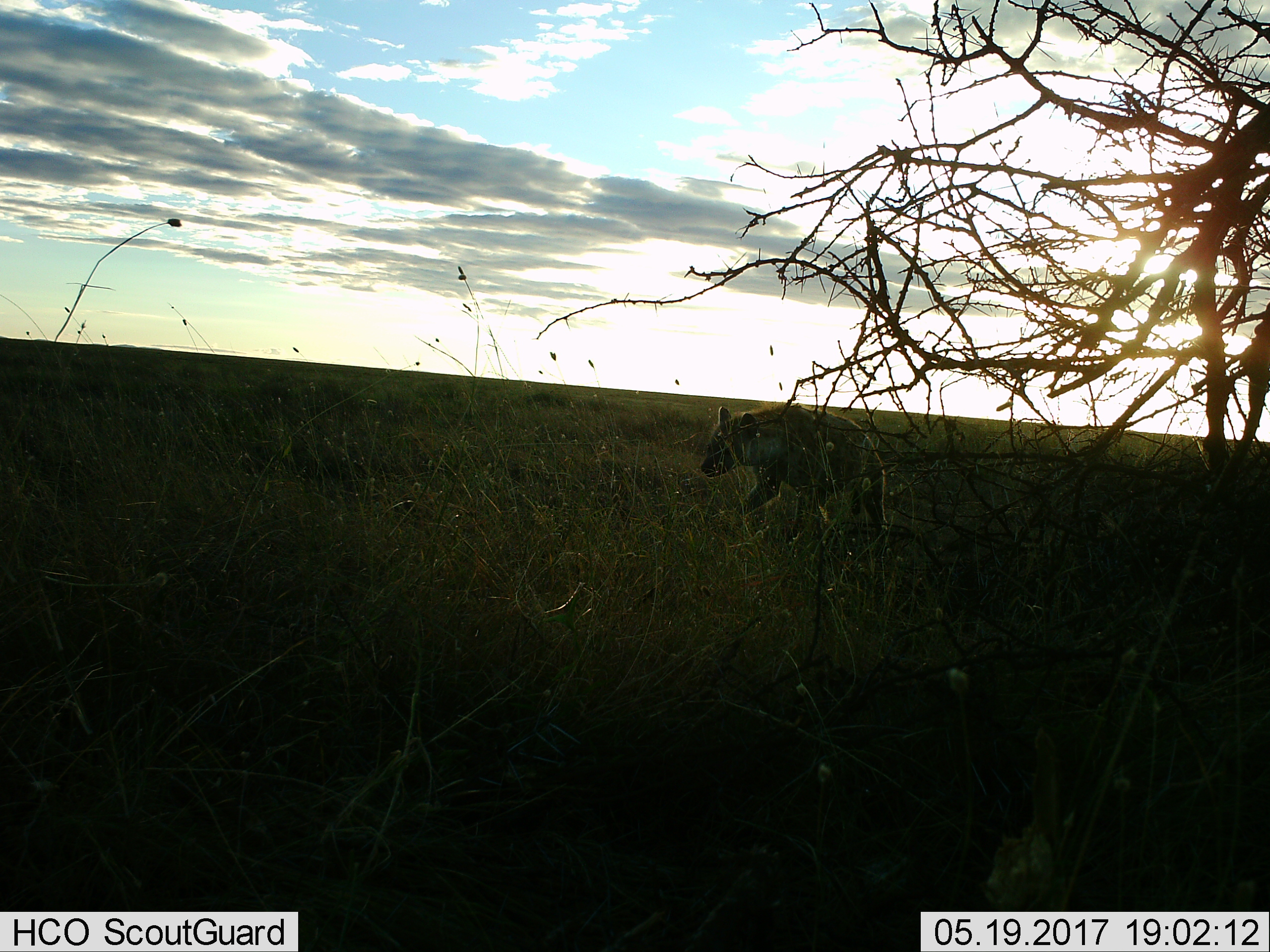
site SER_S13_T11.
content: unidentified animal